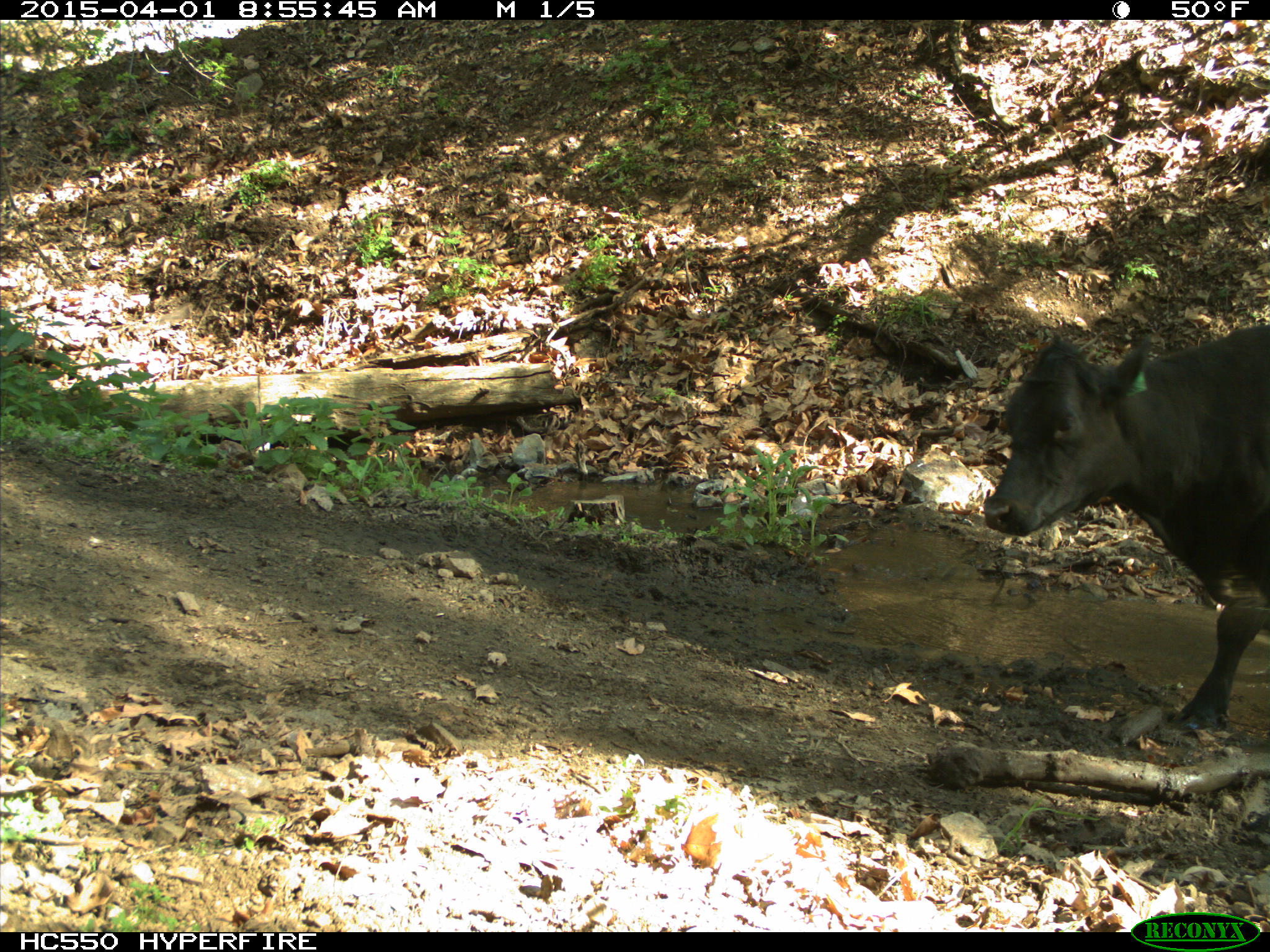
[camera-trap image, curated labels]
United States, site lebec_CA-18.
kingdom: Animalia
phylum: Chordata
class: Mammalia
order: Artiodactyla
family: Bovidae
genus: Bos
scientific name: Bos taurus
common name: domestic cow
Bos taurus (domestic cow).